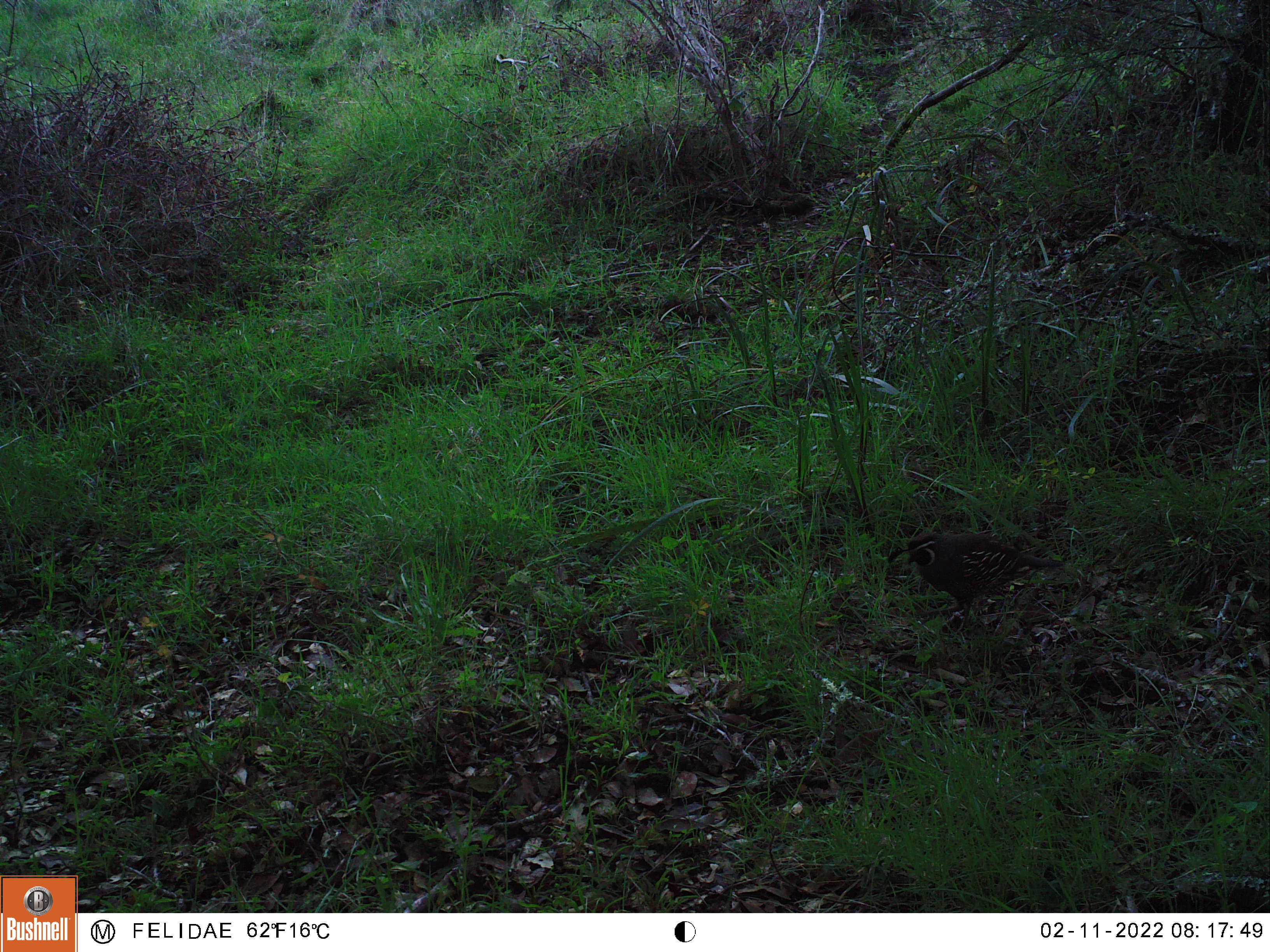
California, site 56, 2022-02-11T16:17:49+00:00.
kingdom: Animalia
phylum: Chordata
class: Aves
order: Galliformes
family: Odontophoridae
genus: Callipepla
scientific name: Callipepla californica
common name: california quail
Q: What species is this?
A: California quail (Callipepla californica).